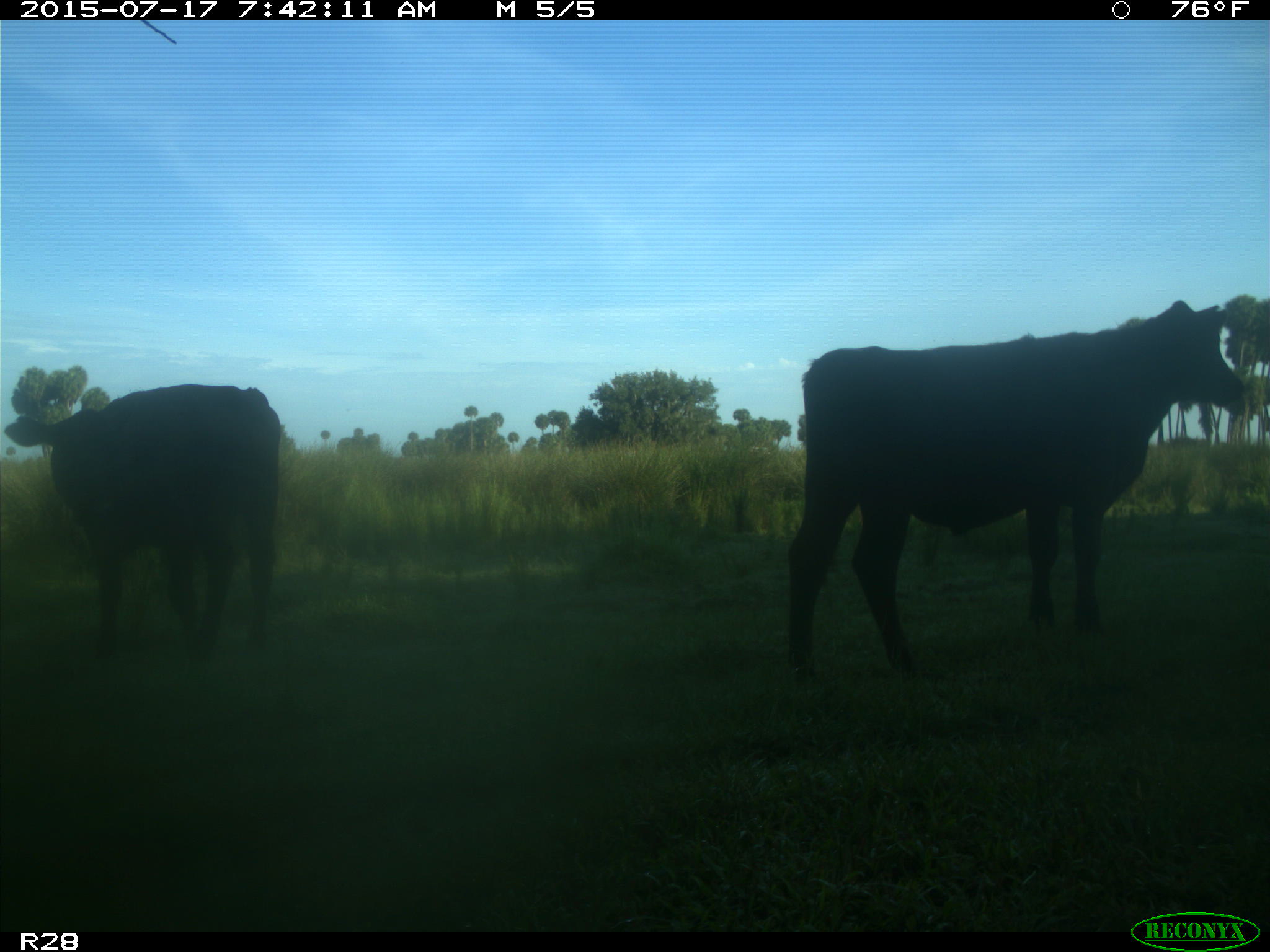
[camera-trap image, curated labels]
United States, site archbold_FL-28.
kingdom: Animalia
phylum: Chordata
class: Mammalia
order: Artiodactyla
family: Bovidae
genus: Bos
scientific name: Bos taurus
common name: domestic cow